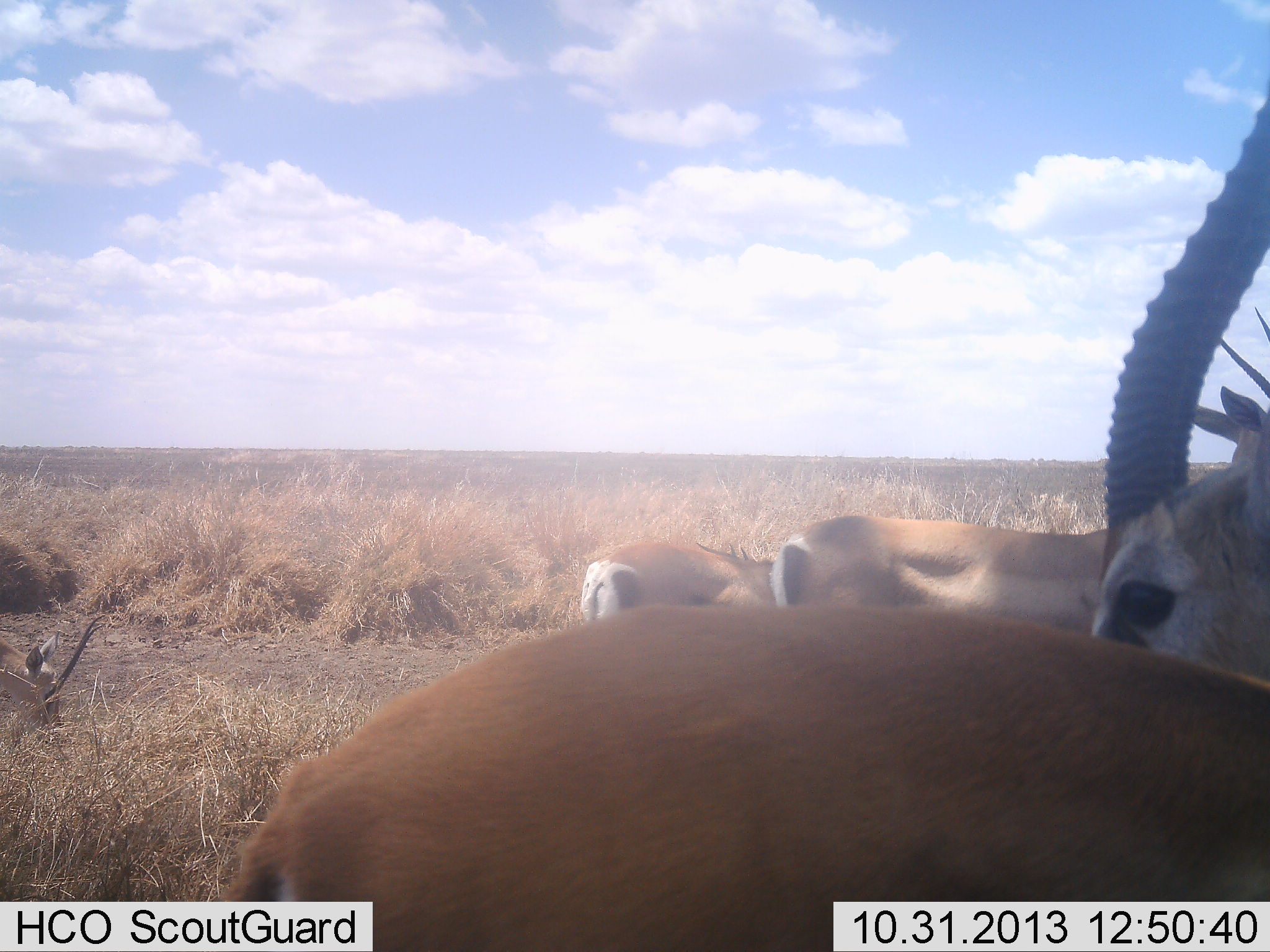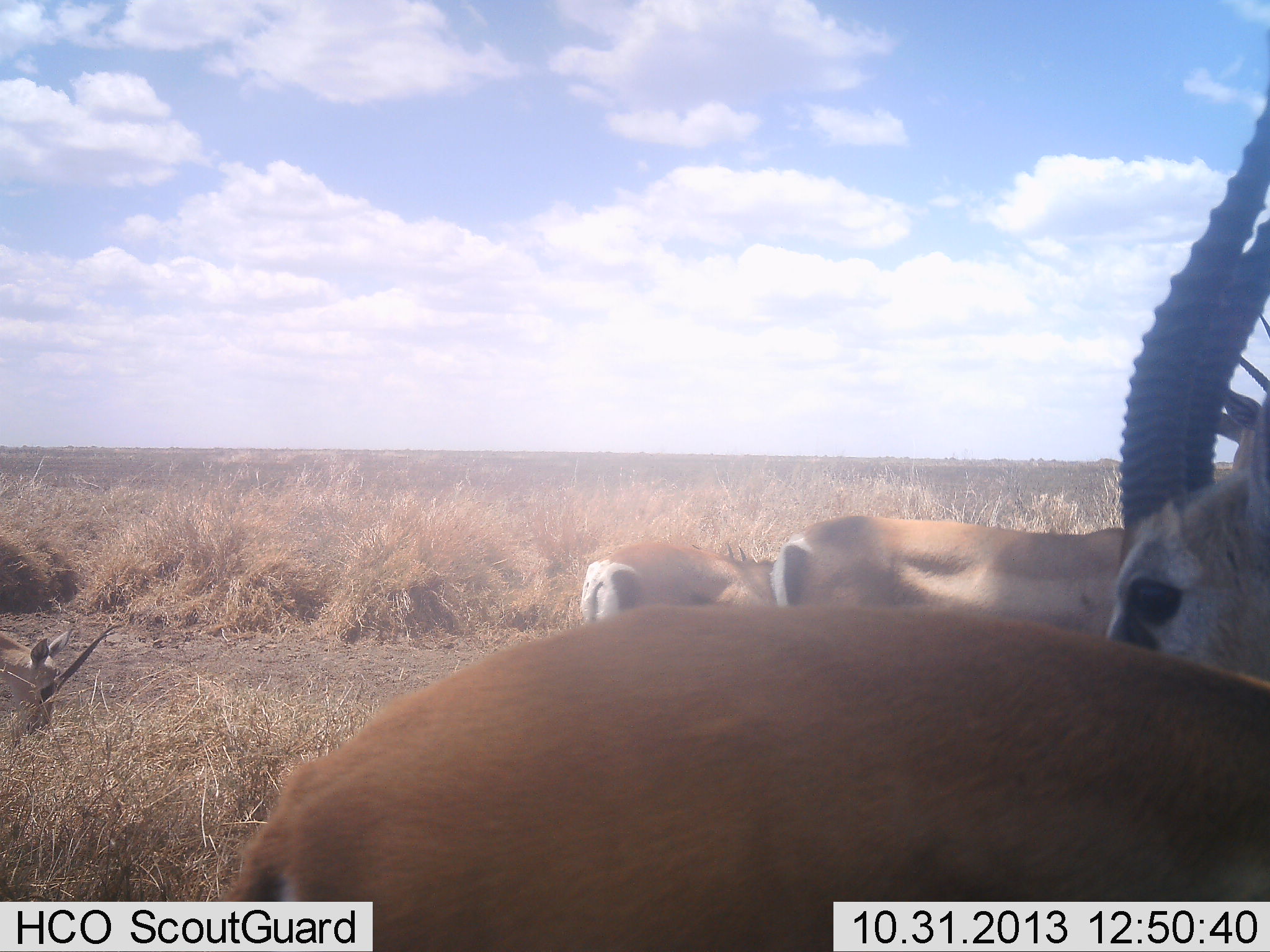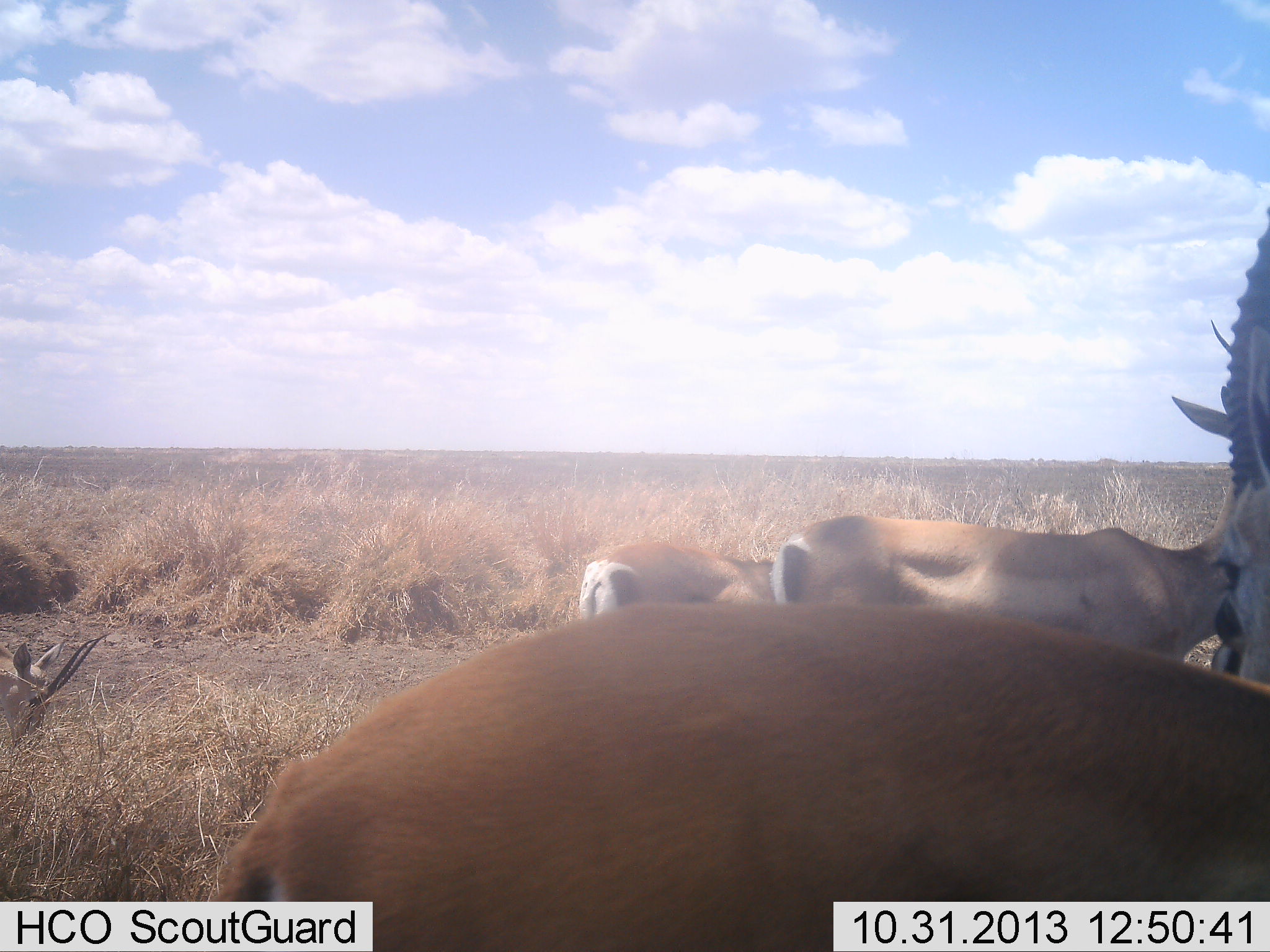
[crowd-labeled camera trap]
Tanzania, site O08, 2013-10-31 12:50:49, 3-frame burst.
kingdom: Animalia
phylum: Chordata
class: Mammalia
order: Artiodactyla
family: Bovidae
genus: Nanger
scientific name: Nanger granti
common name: grant's gazelle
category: gazellegrants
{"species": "gazellegrants (grant's gazelle) (Nanger granti)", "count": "5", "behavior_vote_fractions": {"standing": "74%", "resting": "26%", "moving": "0%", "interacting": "5%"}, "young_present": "0%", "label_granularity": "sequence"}